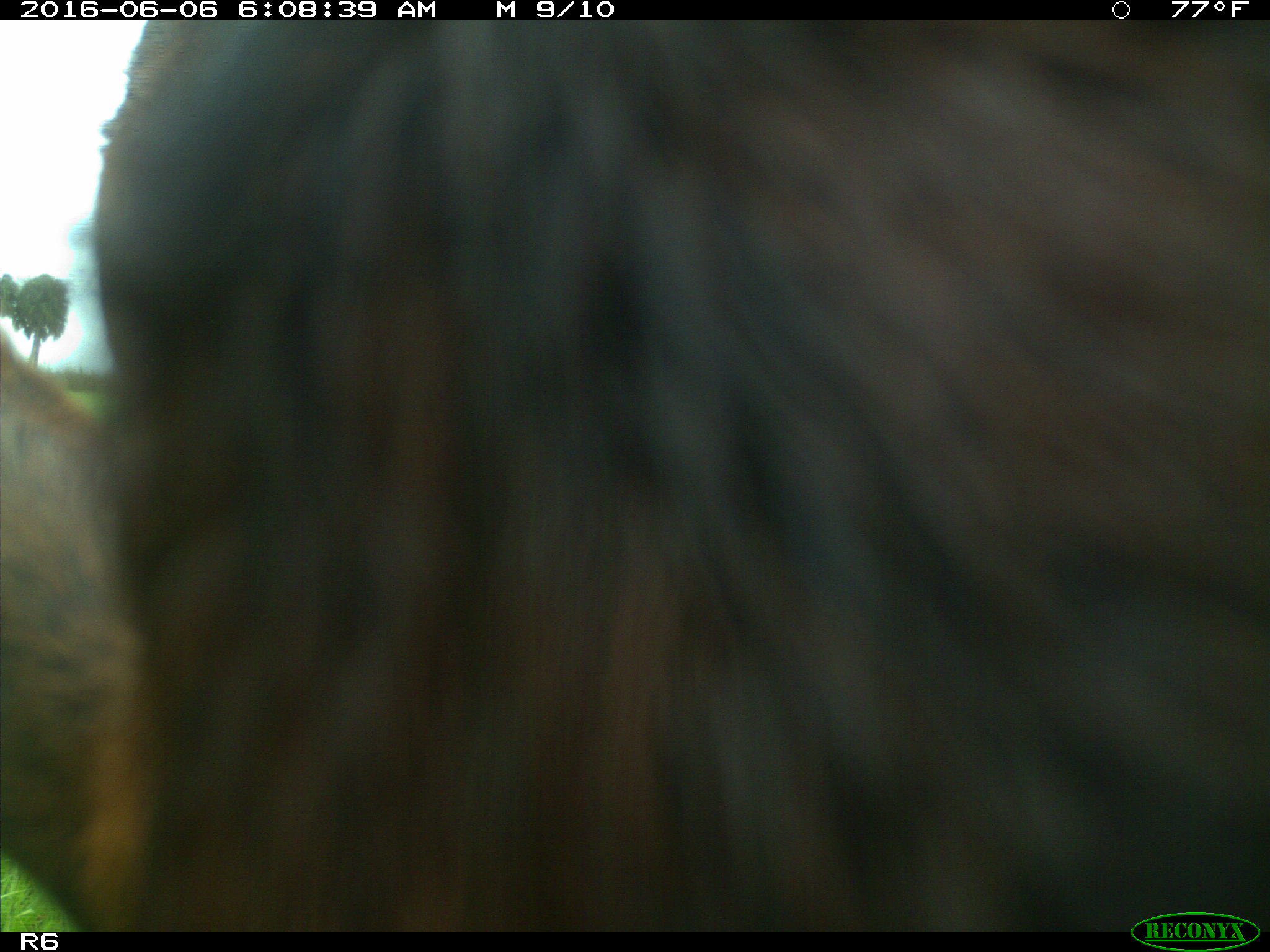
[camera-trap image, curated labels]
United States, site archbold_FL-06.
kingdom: Animalia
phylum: Chordata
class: Mammalia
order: Artiodactyla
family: Bovidae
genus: Bos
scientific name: Bos taurus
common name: domestic cow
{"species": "Bos taurus (domestic cow)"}